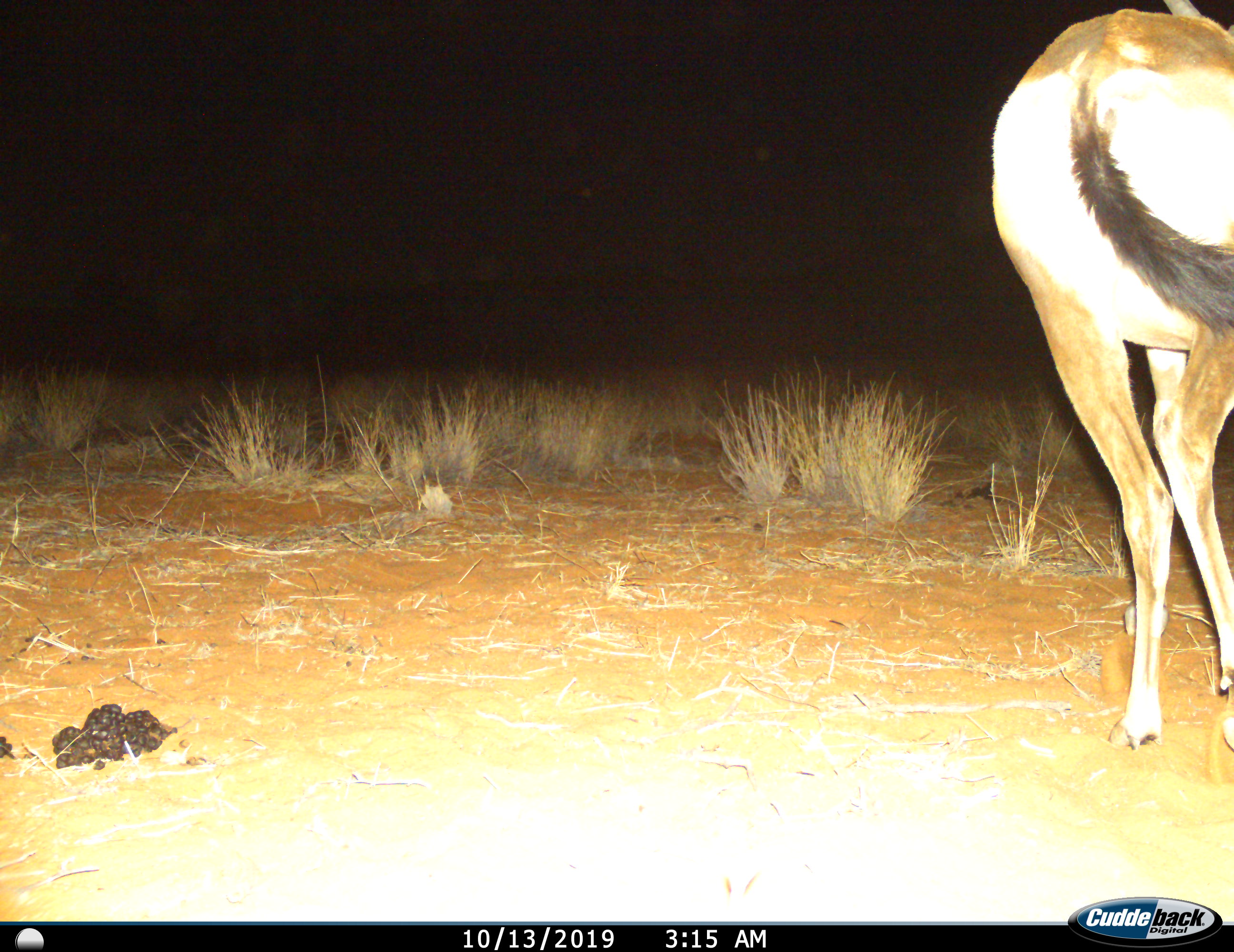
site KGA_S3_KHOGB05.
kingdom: Animalia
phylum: Chordata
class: Mammalia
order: Artiodactyla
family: Bovidae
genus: Alcelaphus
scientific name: Alcelaphus buselaphus caama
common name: red hartebeest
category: hartebeestred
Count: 1.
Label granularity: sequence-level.